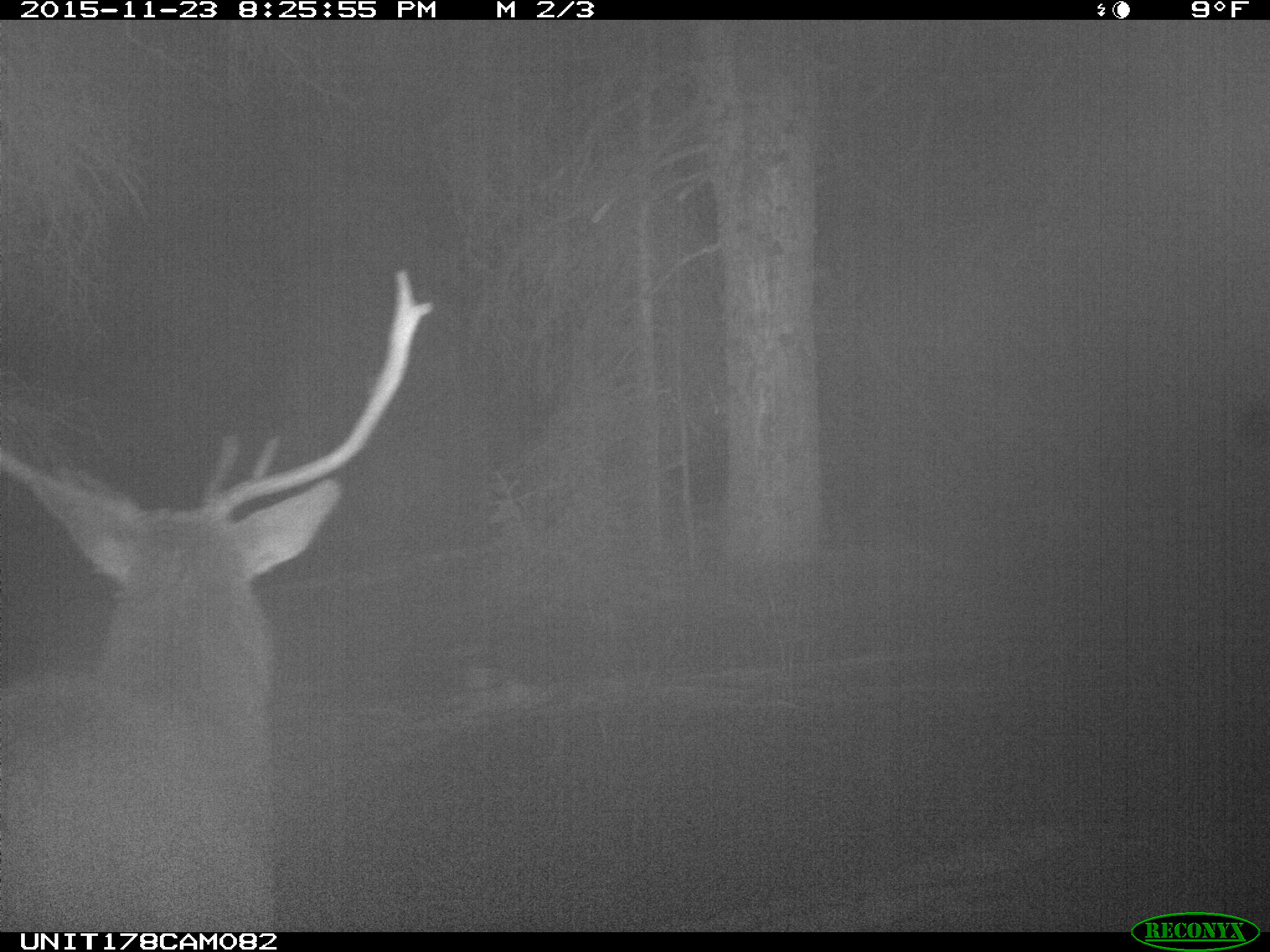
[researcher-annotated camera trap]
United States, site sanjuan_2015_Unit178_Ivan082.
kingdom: Animalia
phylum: Chordata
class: Mammalia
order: Artiodactyla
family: Cervidae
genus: Cervus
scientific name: Cervus elaphus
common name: red deer